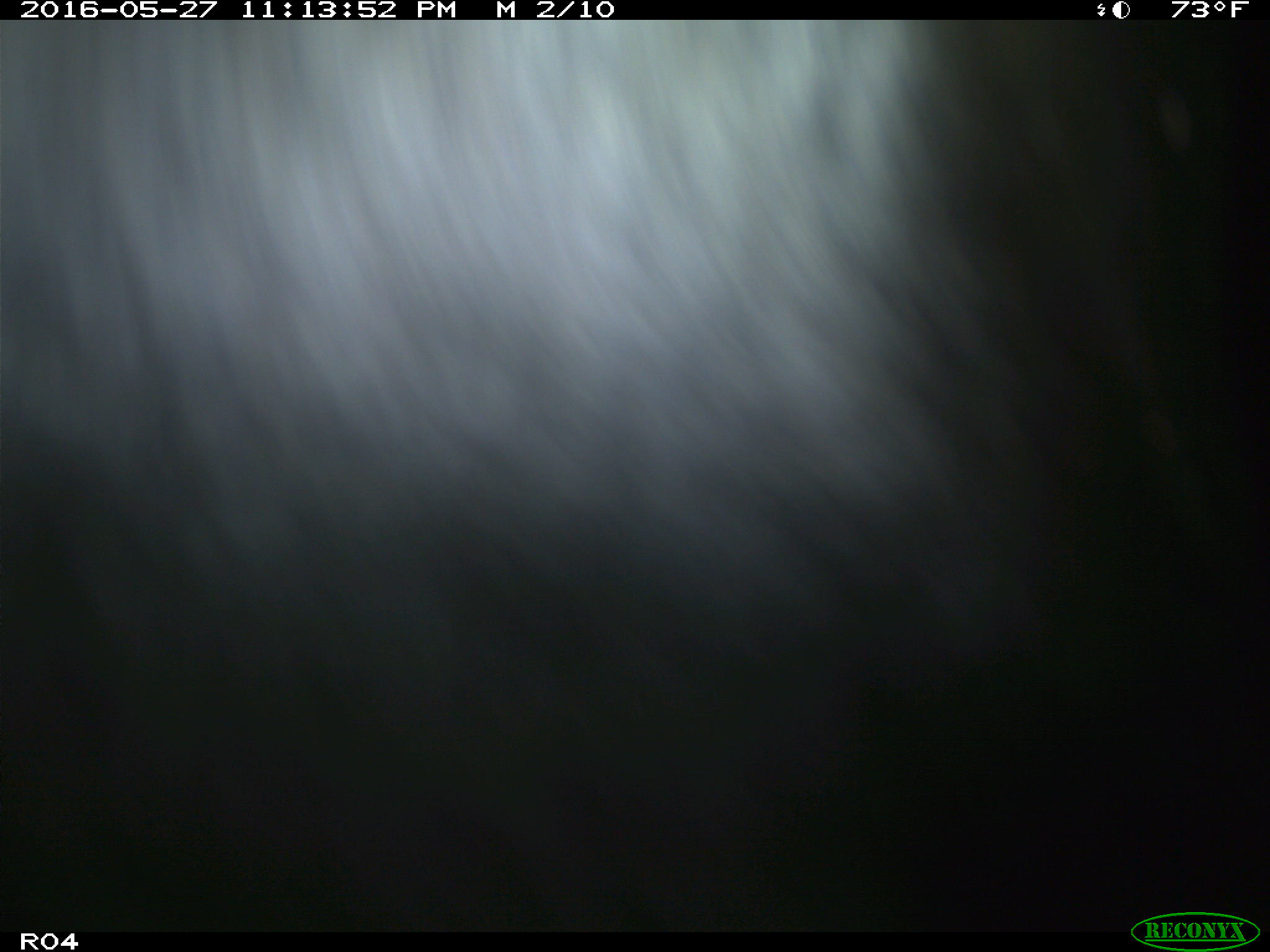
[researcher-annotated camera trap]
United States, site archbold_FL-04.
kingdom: Animalia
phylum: Chordata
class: Mammalia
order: Artiodactyla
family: Bovidae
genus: Bos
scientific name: Bos taurus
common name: domestic cow